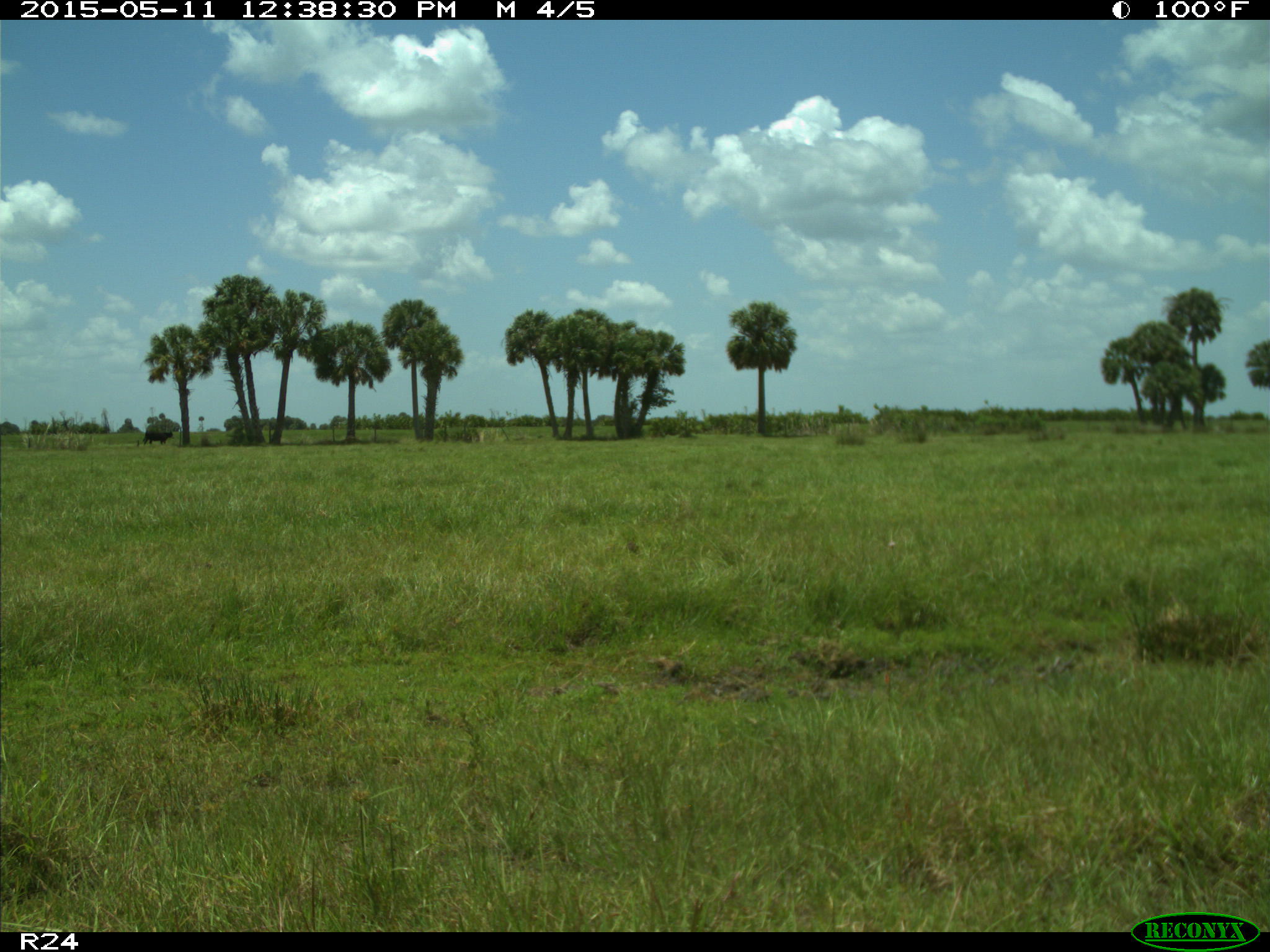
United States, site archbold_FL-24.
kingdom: Animalia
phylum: Chordata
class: Mammalia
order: Artiodactyla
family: Bovidae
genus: Bos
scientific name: Bos taurus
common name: domestic cow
Bos taurus (domestic cow).